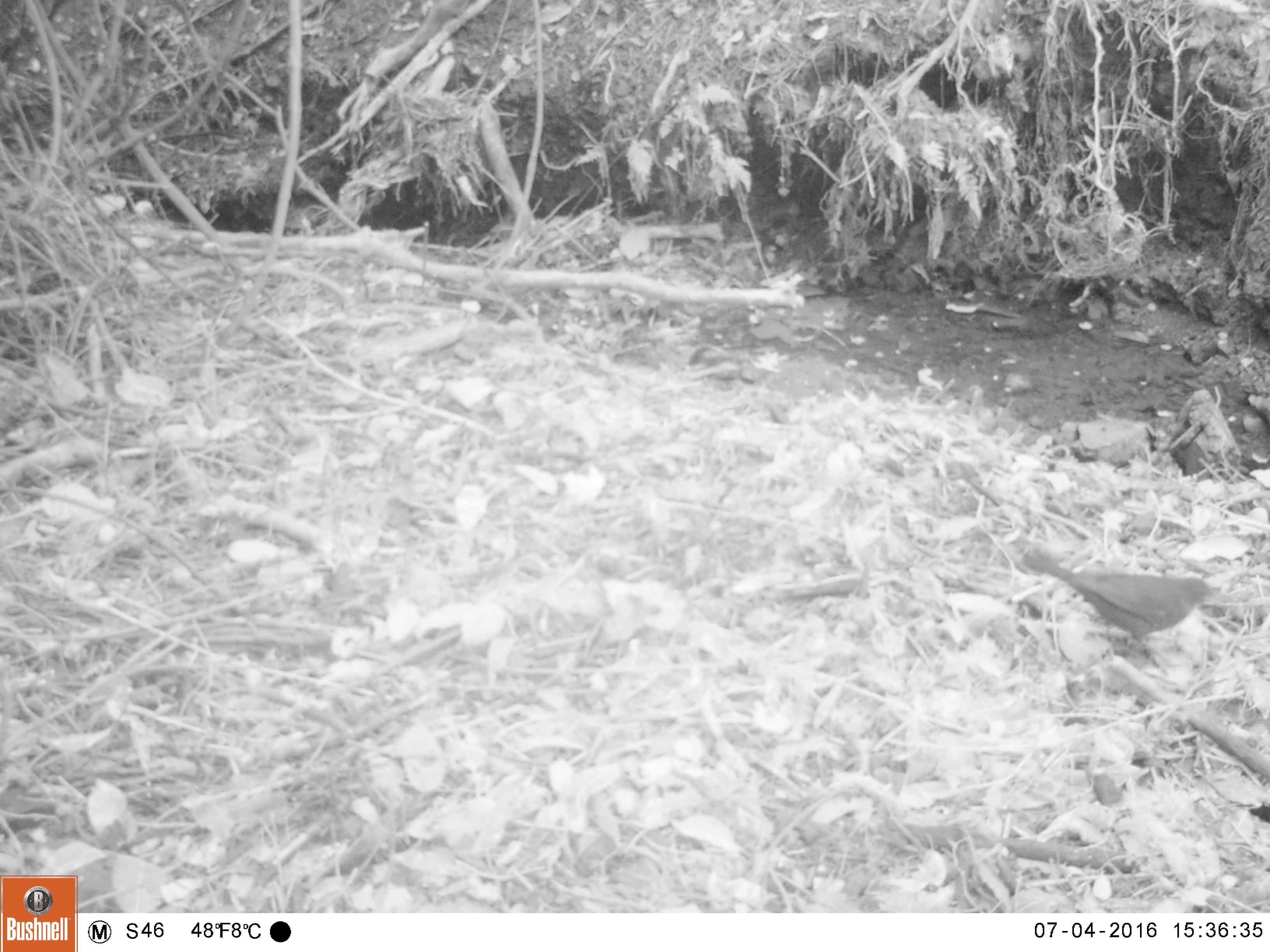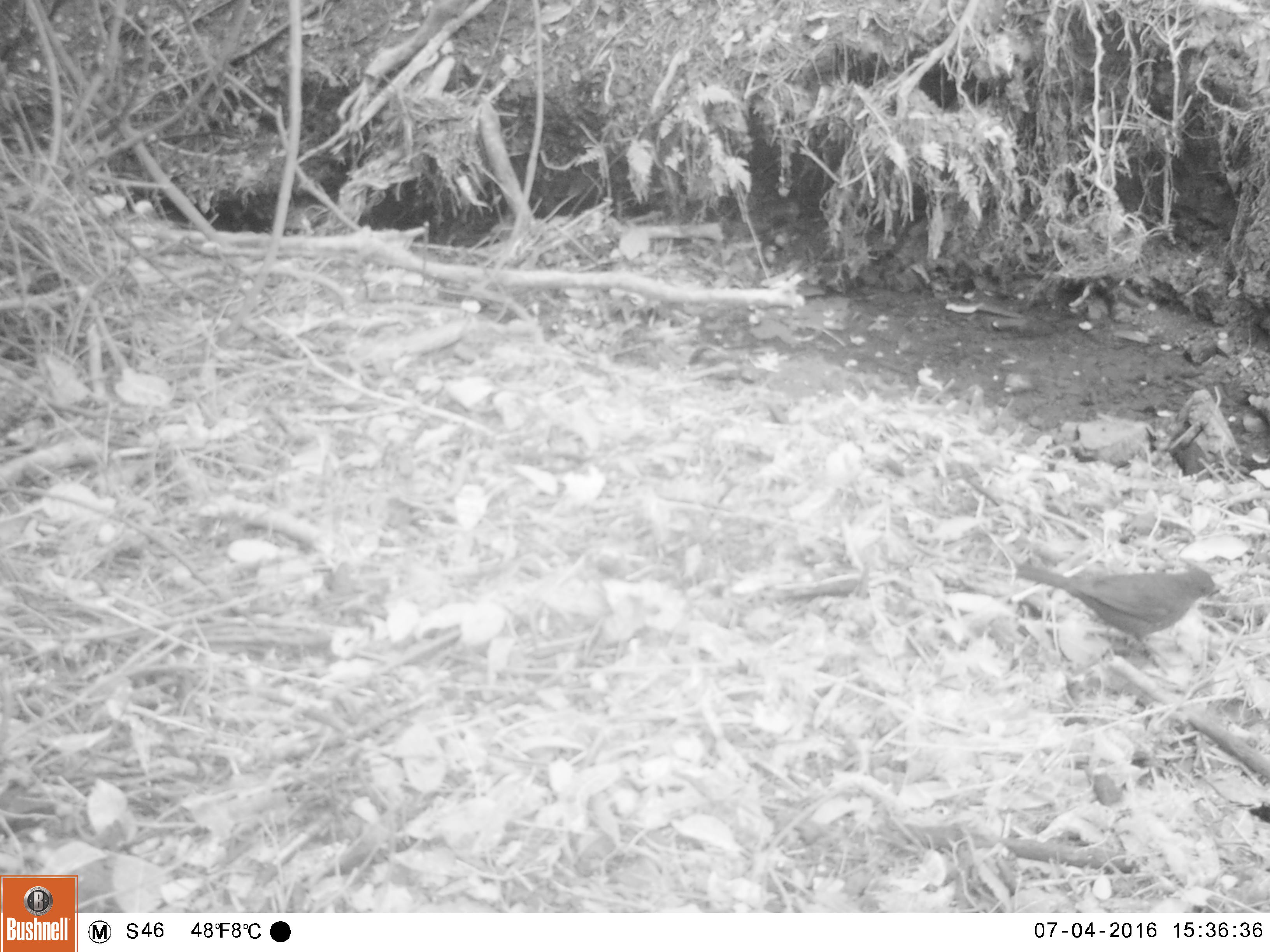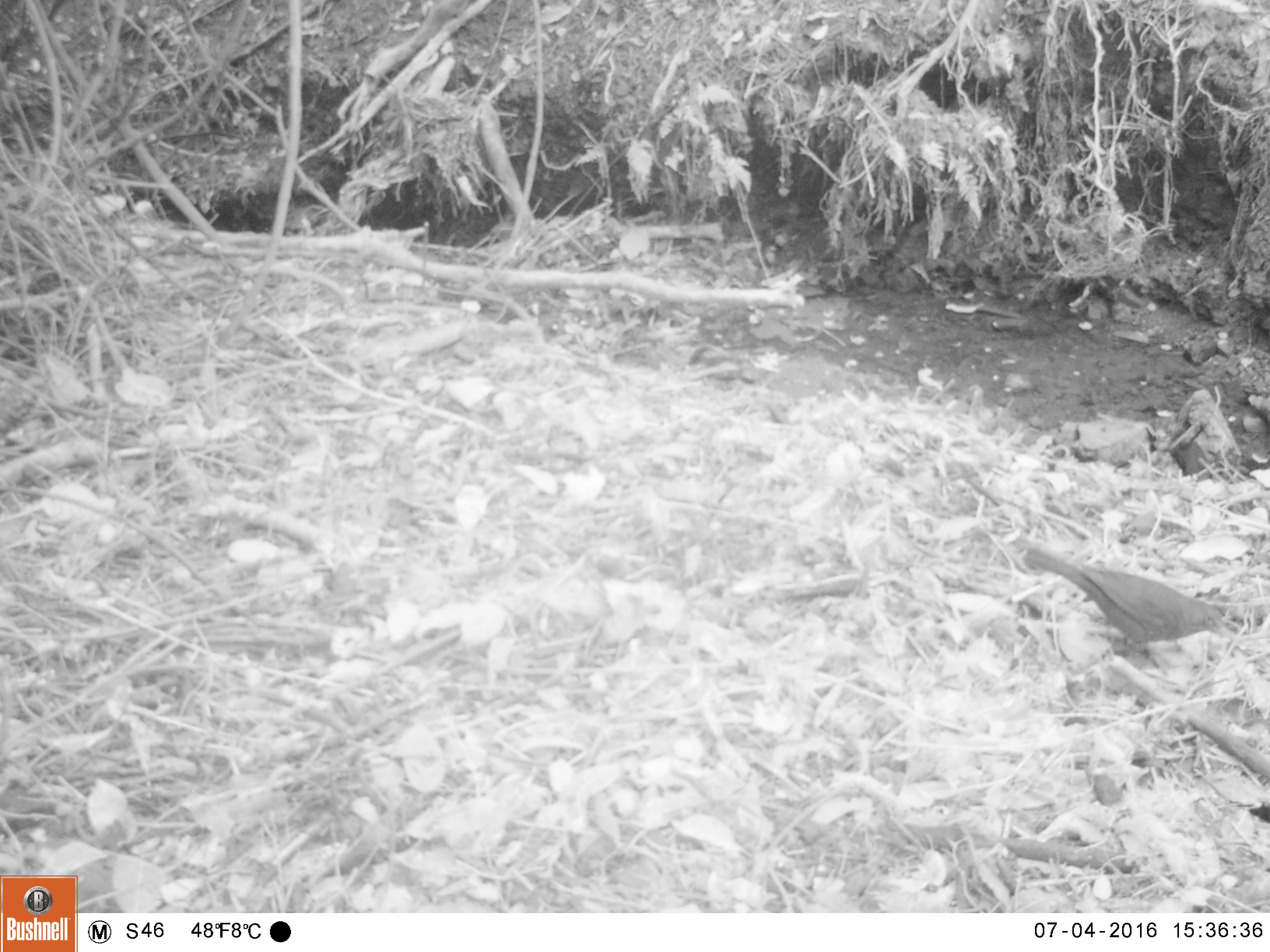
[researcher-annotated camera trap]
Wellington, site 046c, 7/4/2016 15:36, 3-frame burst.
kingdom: Animalia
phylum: Chordata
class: Aves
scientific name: Aves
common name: bird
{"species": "bird (Aves)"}